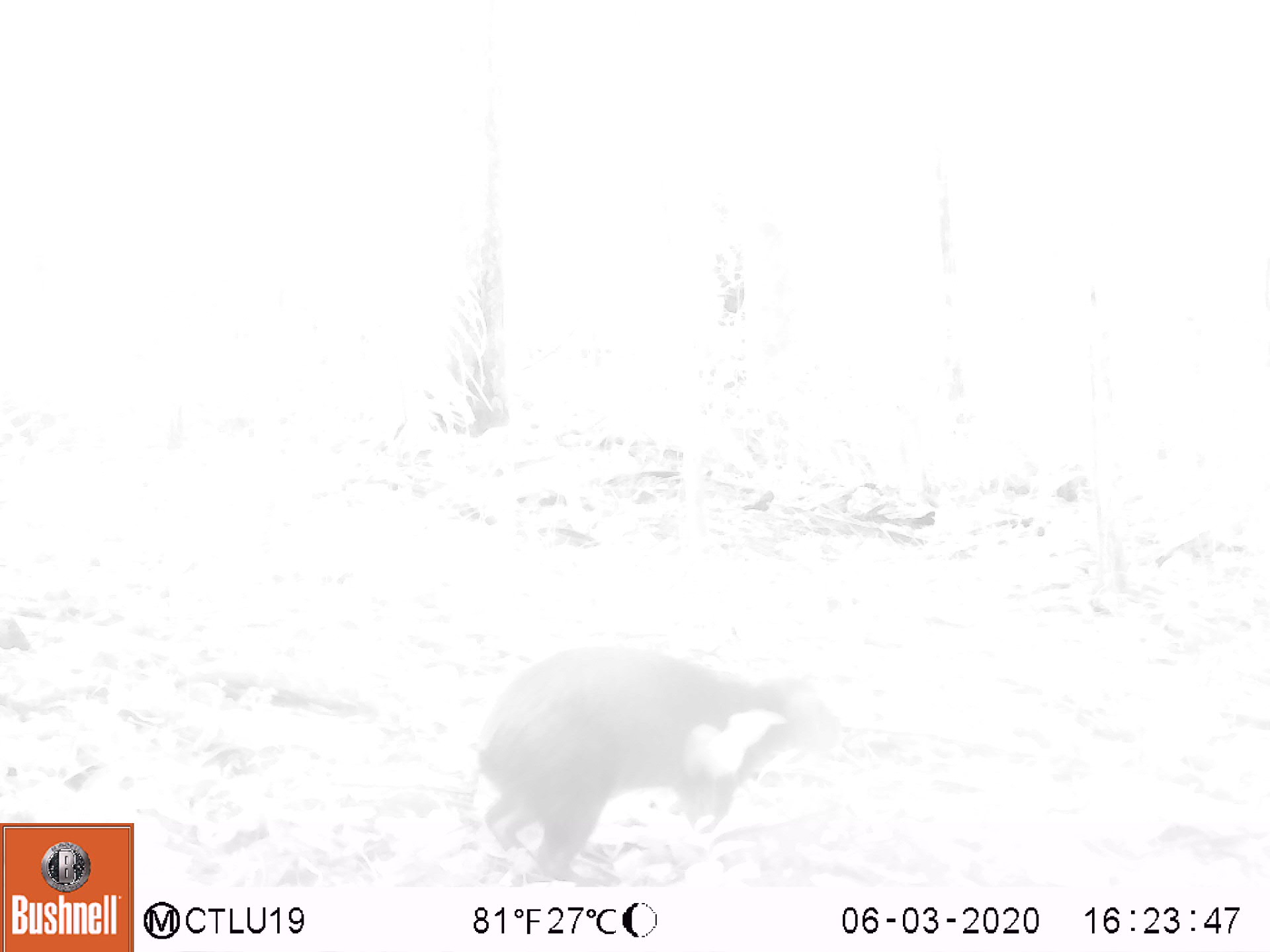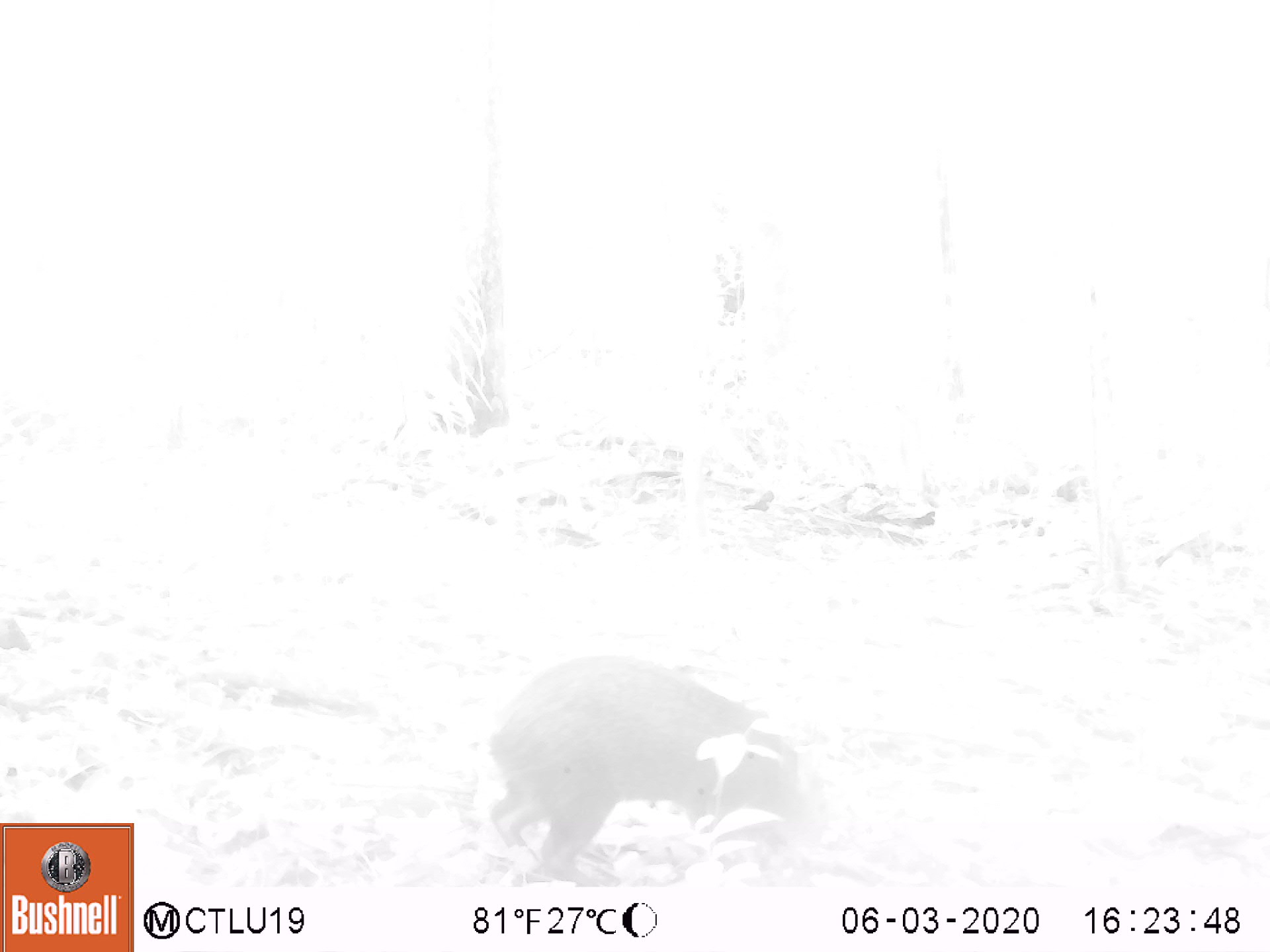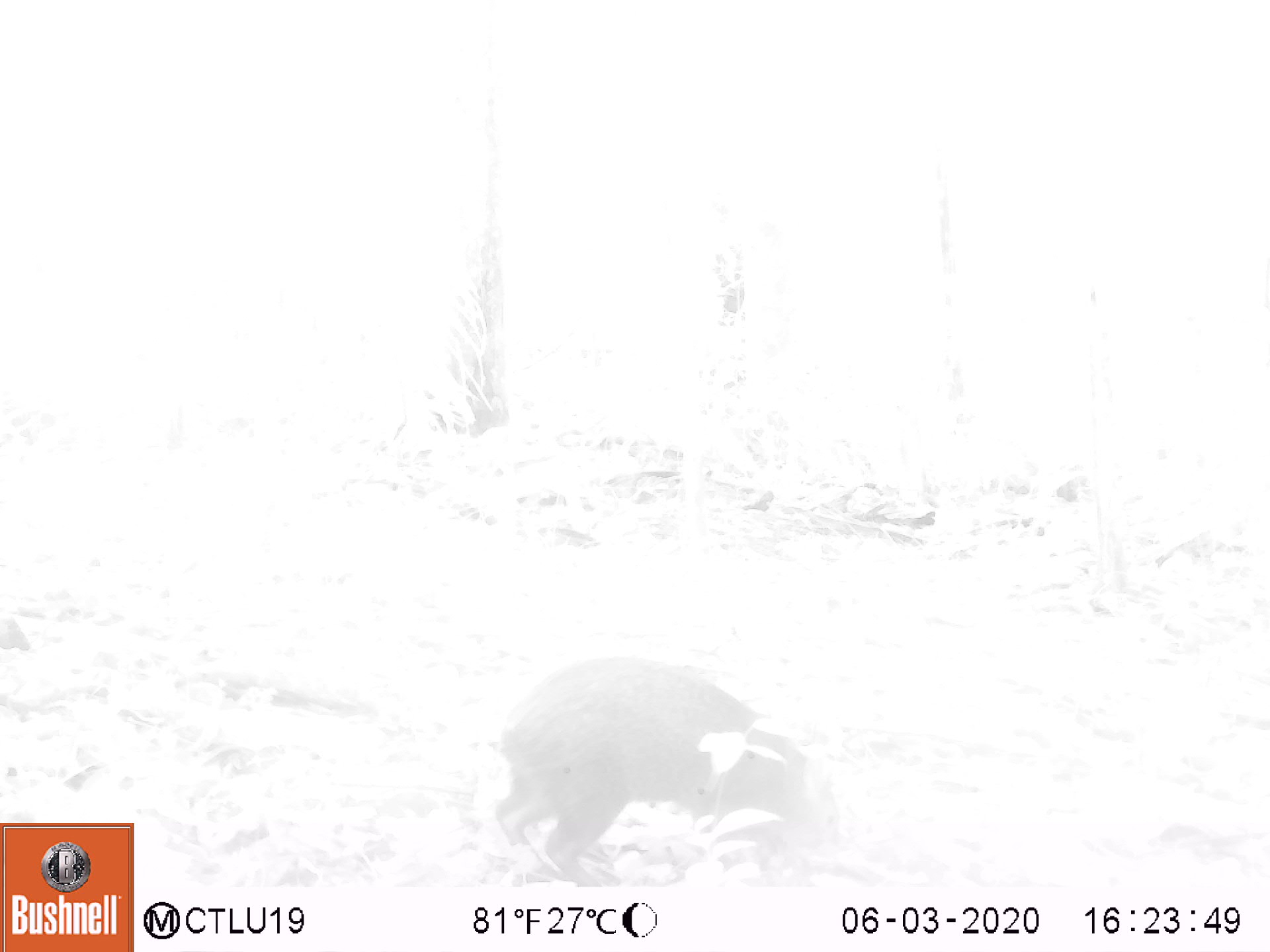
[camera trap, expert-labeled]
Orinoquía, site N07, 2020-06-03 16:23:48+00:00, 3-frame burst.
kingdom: Animalia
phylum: Chordata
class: Mammalia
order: Rodentia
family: Dasyproctidae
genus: Dasyprocta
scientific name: Dasyprocta fuliginosa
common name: black agouti